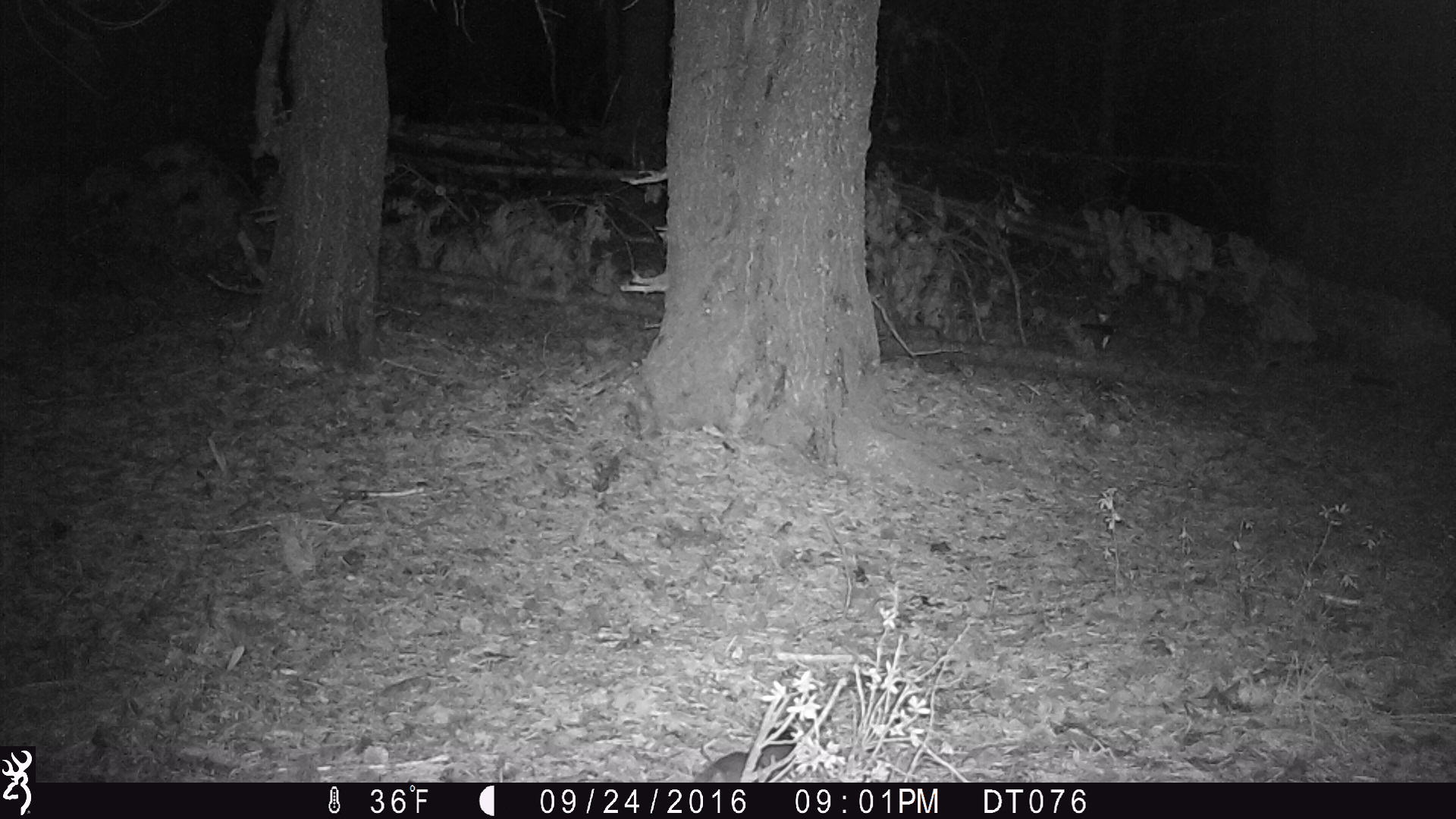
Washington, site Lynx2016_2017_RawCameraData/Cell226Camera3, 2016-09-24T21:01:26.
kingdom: Animalia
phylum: Chordata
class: Mammalia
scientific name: Mammalia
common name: small mammal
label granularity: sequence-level